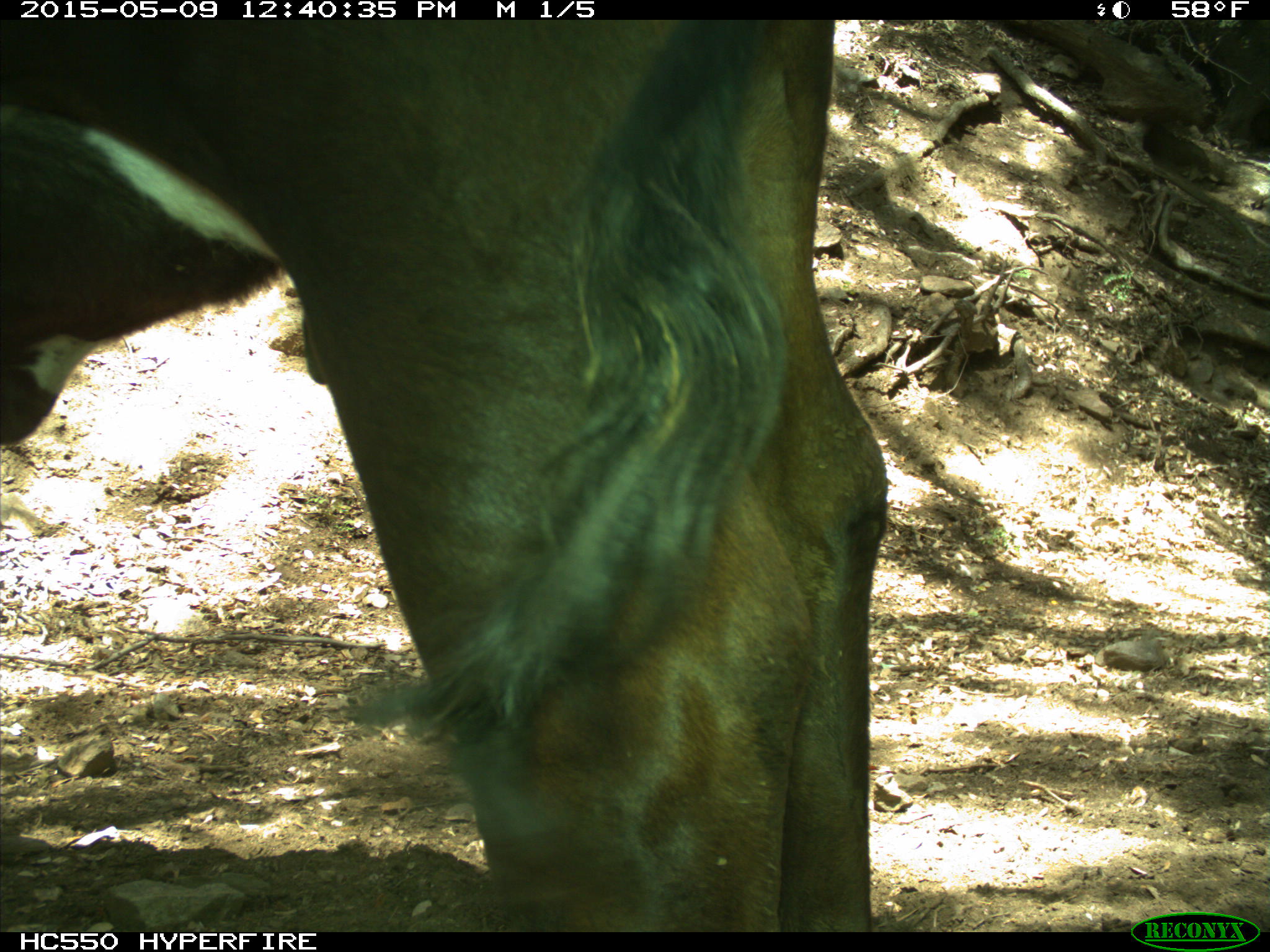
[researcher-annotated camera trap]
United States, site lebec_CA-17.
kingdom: Animalia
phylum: Chordata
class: Mammalia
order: Artiodactyla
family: Bovidae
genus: Bos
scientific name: Bos taurus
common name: domestic cow